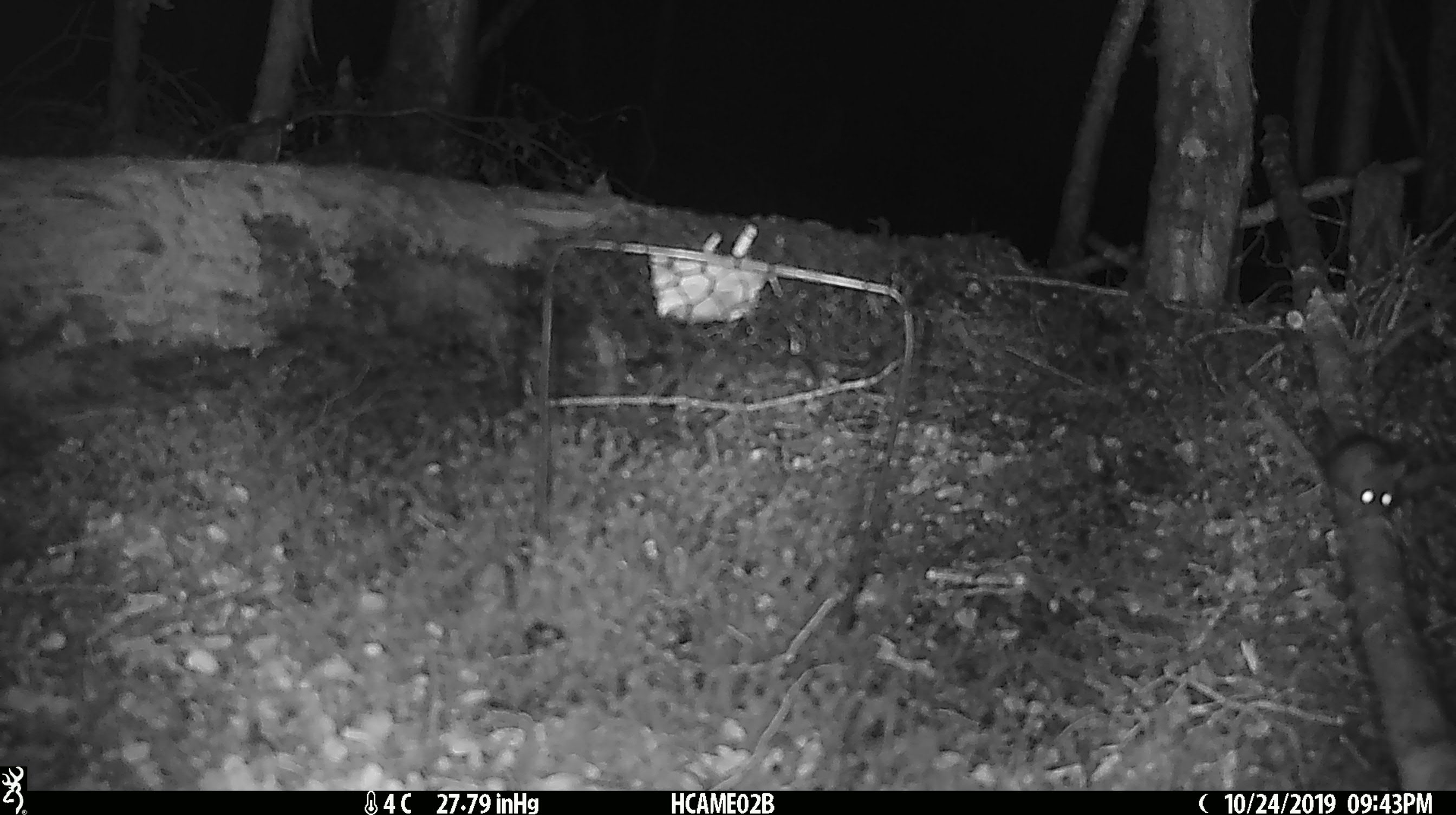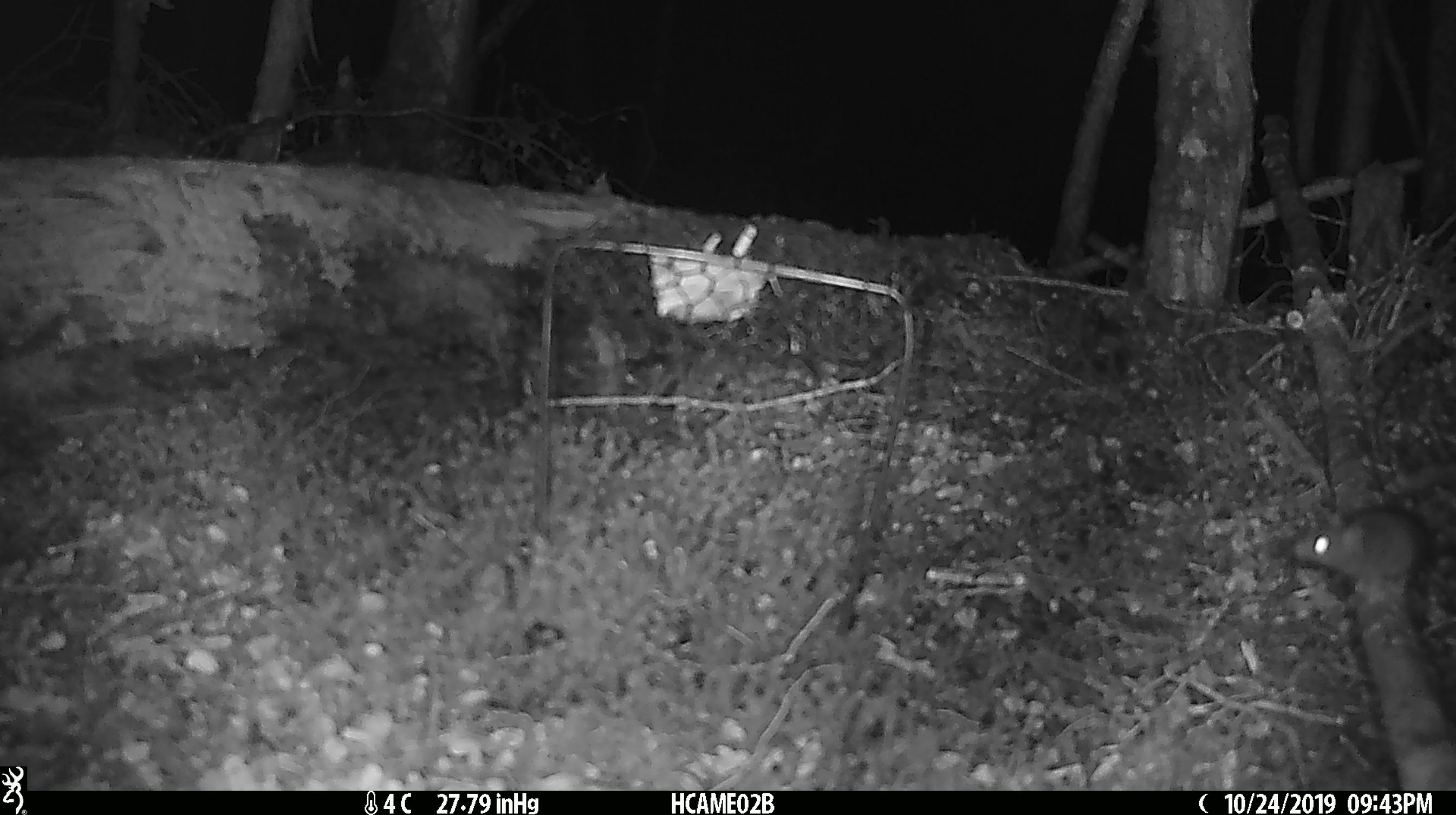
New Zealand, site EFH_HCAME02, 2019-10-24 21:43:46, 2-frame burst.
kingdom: Animalia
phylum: Chordata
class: Mammalia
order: Rodentia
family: Muridae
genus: Mus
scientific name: Mus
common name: mouse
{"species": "mouse (Mus)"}